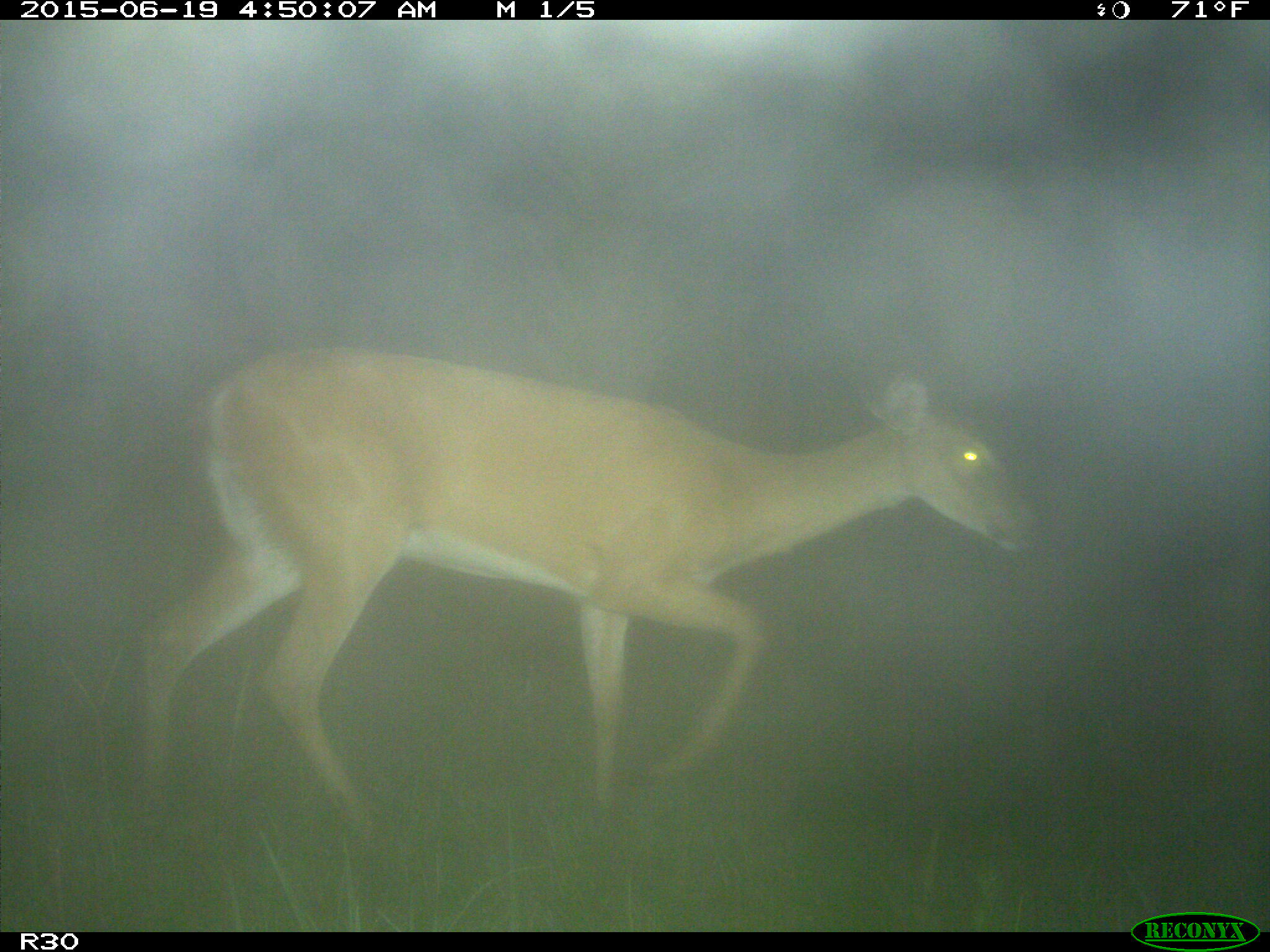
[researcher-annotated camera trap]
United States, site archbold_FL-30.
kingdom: Animalia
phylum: Chordata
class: Mammalia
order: Artiodactyla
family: Cervidae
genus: Odocoileus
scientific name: Odocoileus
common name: deer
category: unidentified deer